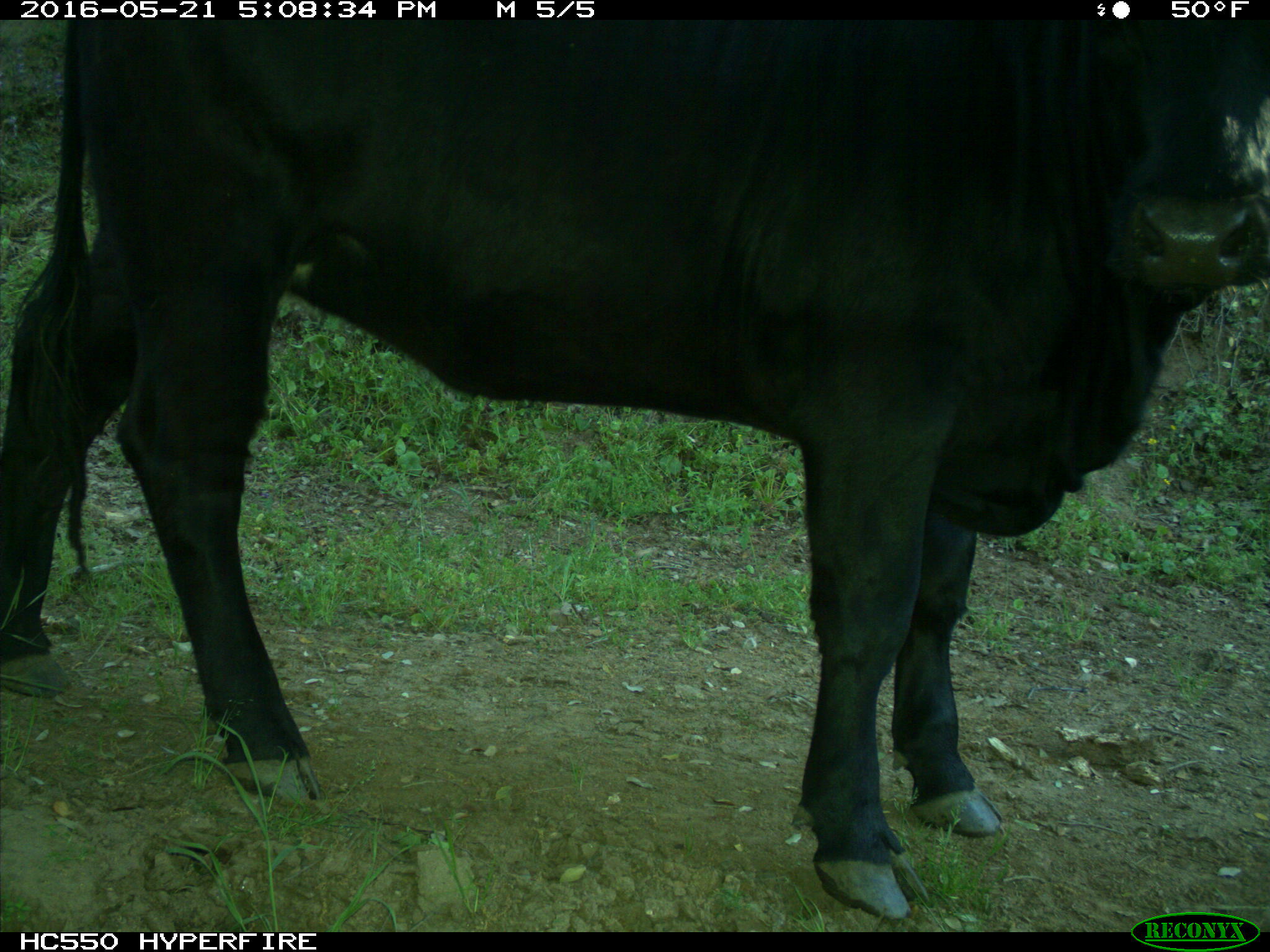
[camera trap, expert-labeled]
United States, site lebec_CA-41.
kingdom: Animalia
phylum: Chordata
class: Mammalia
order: Artiodactyla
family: Bovidae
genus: Bos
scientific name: Bos taurus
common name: domestic cow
Bos taurus (domestic cow).